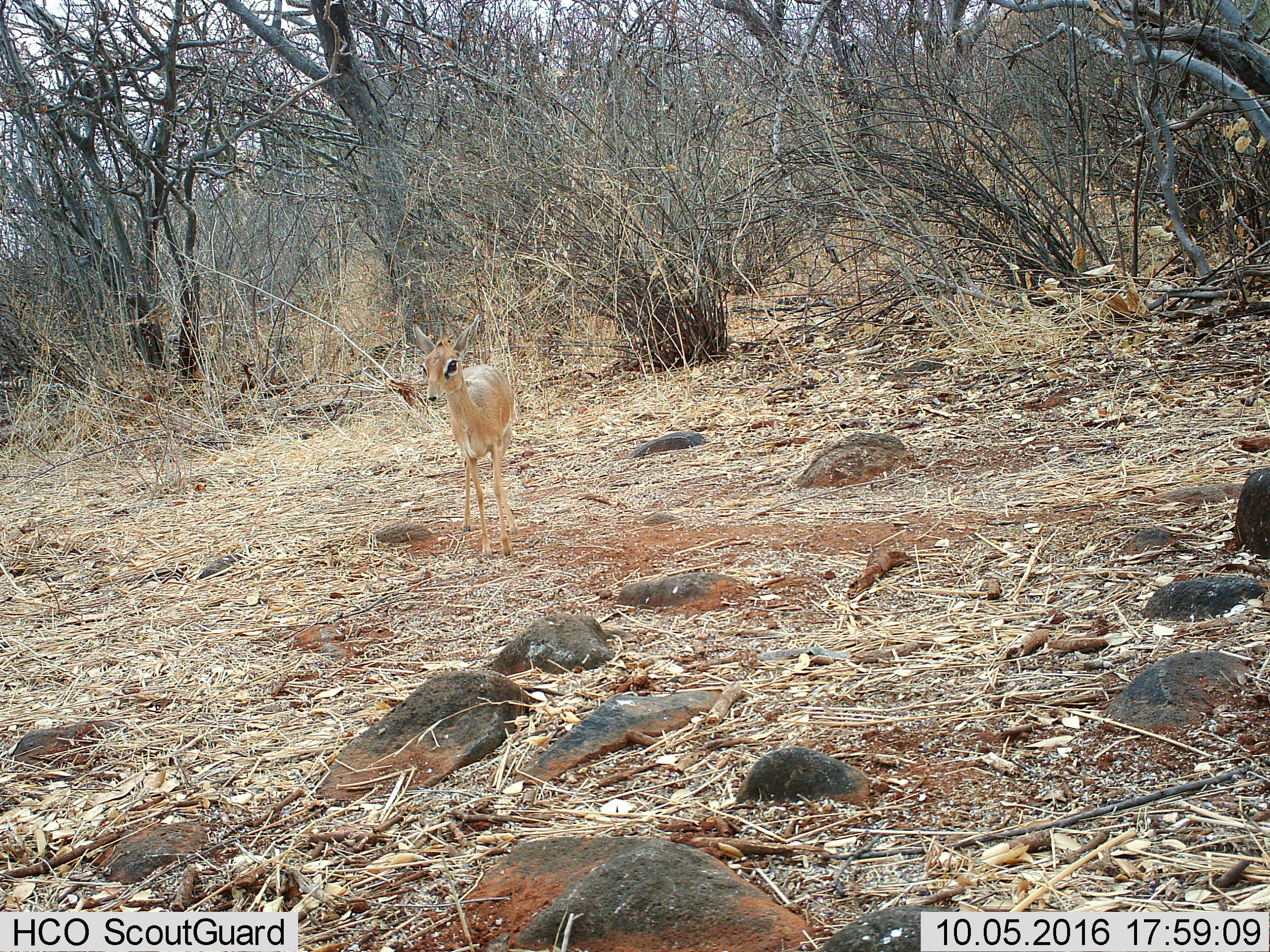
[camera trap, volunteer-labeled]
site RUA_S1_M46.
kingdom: Animalia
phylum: Chordata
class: Mammalia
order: Artiodactyla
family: Bovidae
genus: Madoqua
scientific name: Madoqua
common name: dik-dik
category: dikdik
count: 1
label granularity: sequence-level